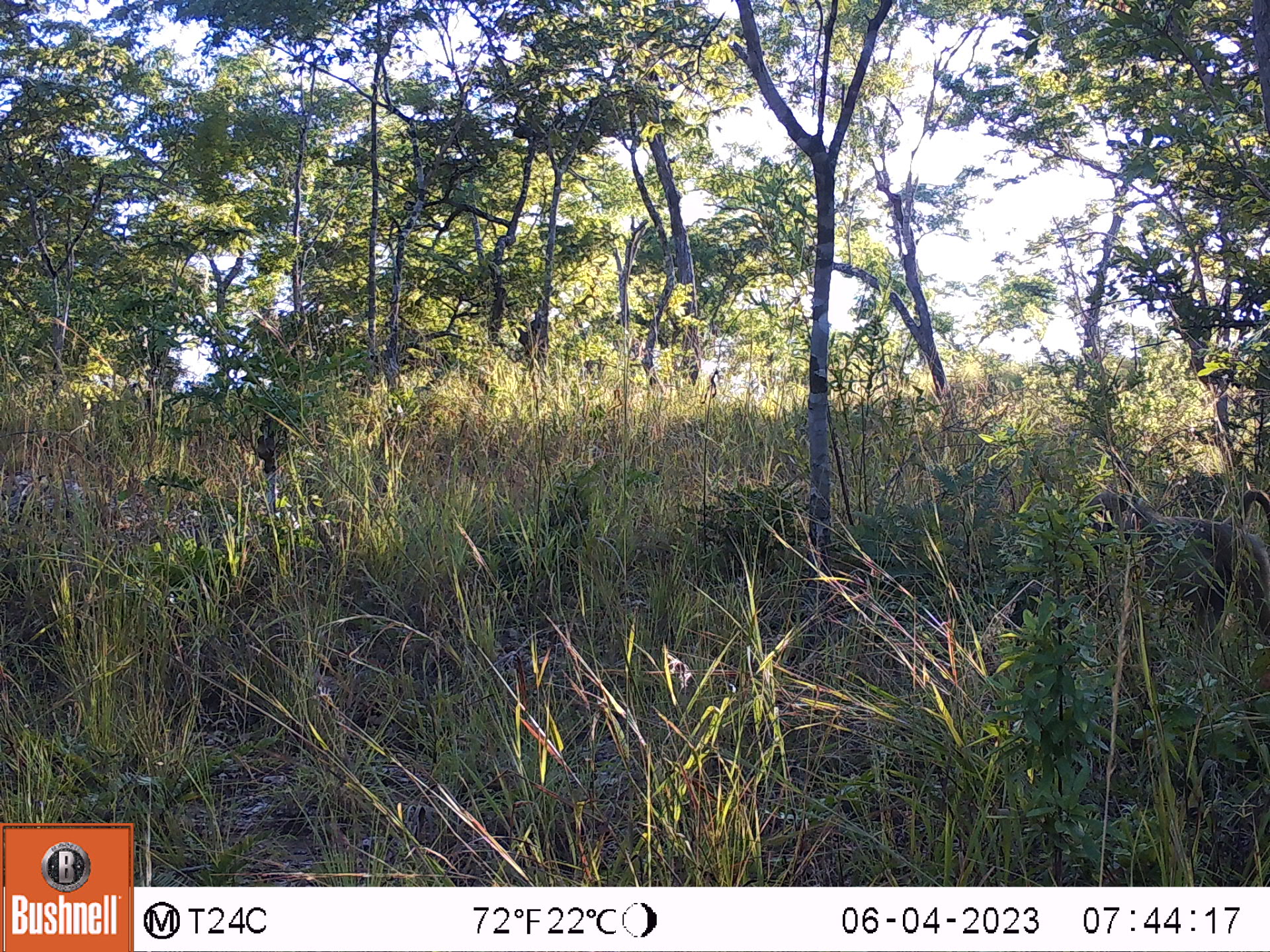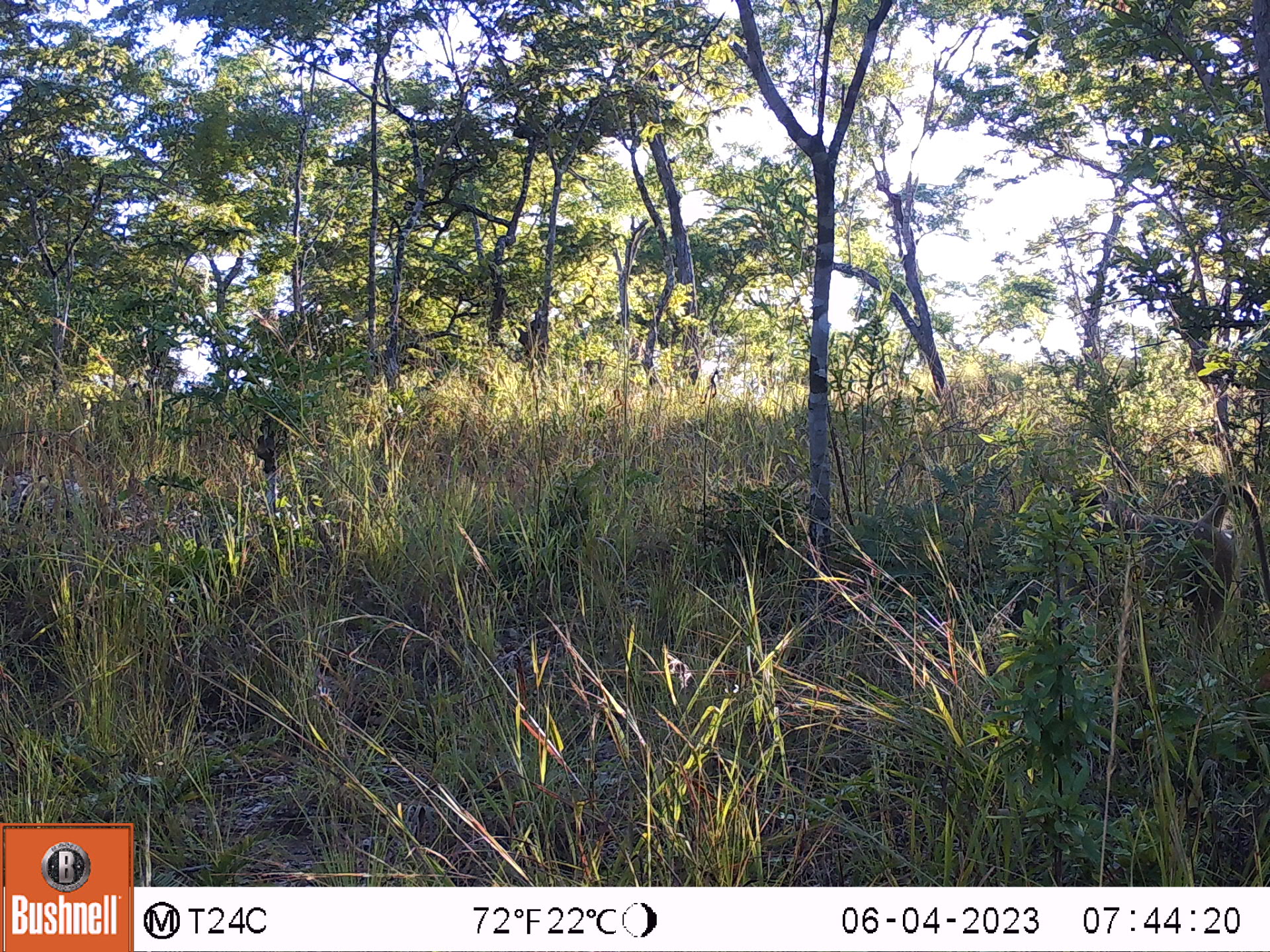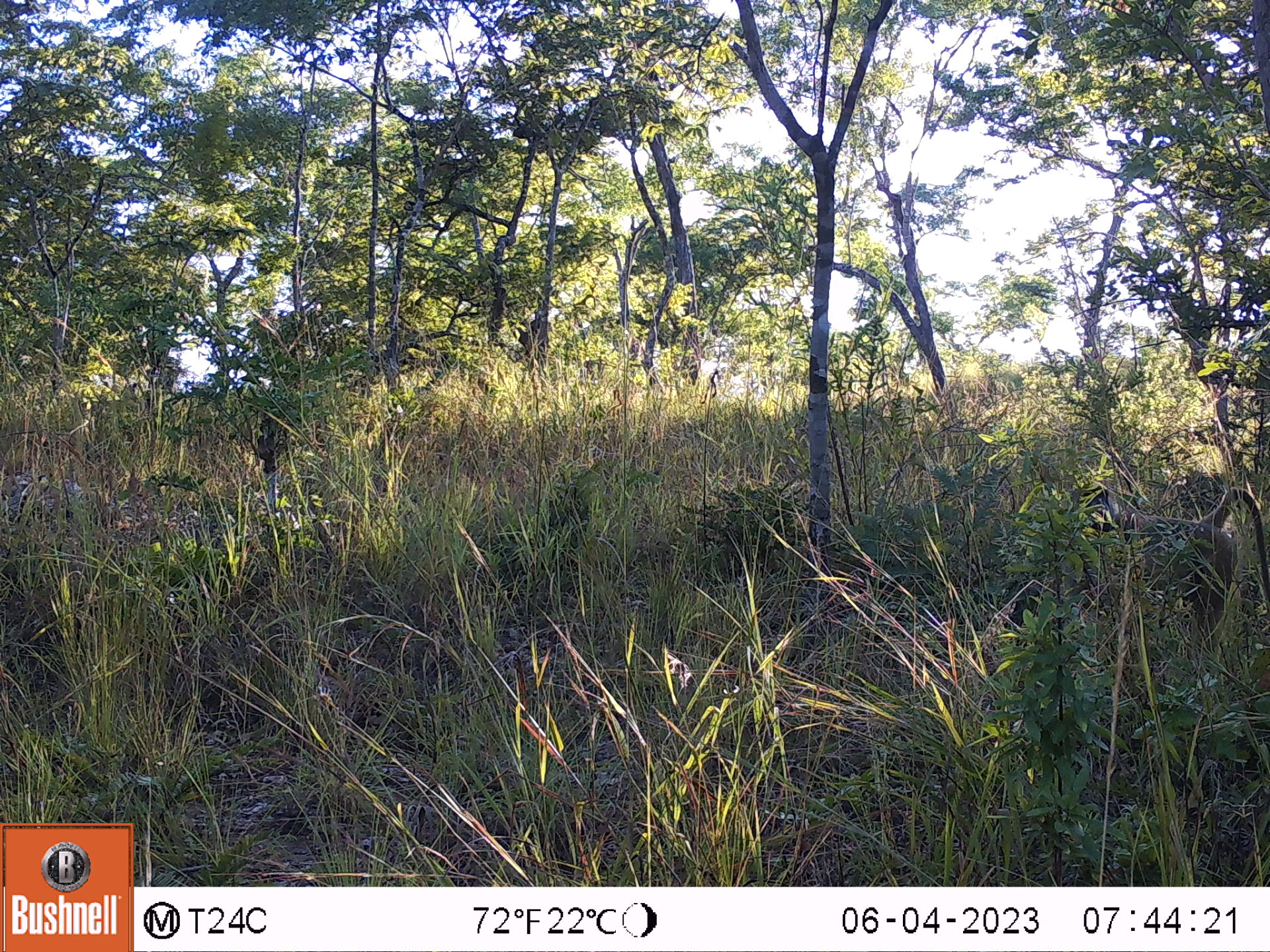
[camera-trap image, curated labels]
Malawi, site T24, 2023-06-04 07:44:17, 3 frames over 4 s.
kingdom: Animalia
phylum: Chordata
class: Mammalia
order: Primates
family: Cercopithecidae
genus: Papio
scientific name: Papio cynocephalus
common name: yellow baboon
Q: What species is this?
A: Yellow baboon (Papio cynocephalus).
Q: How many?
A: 1.